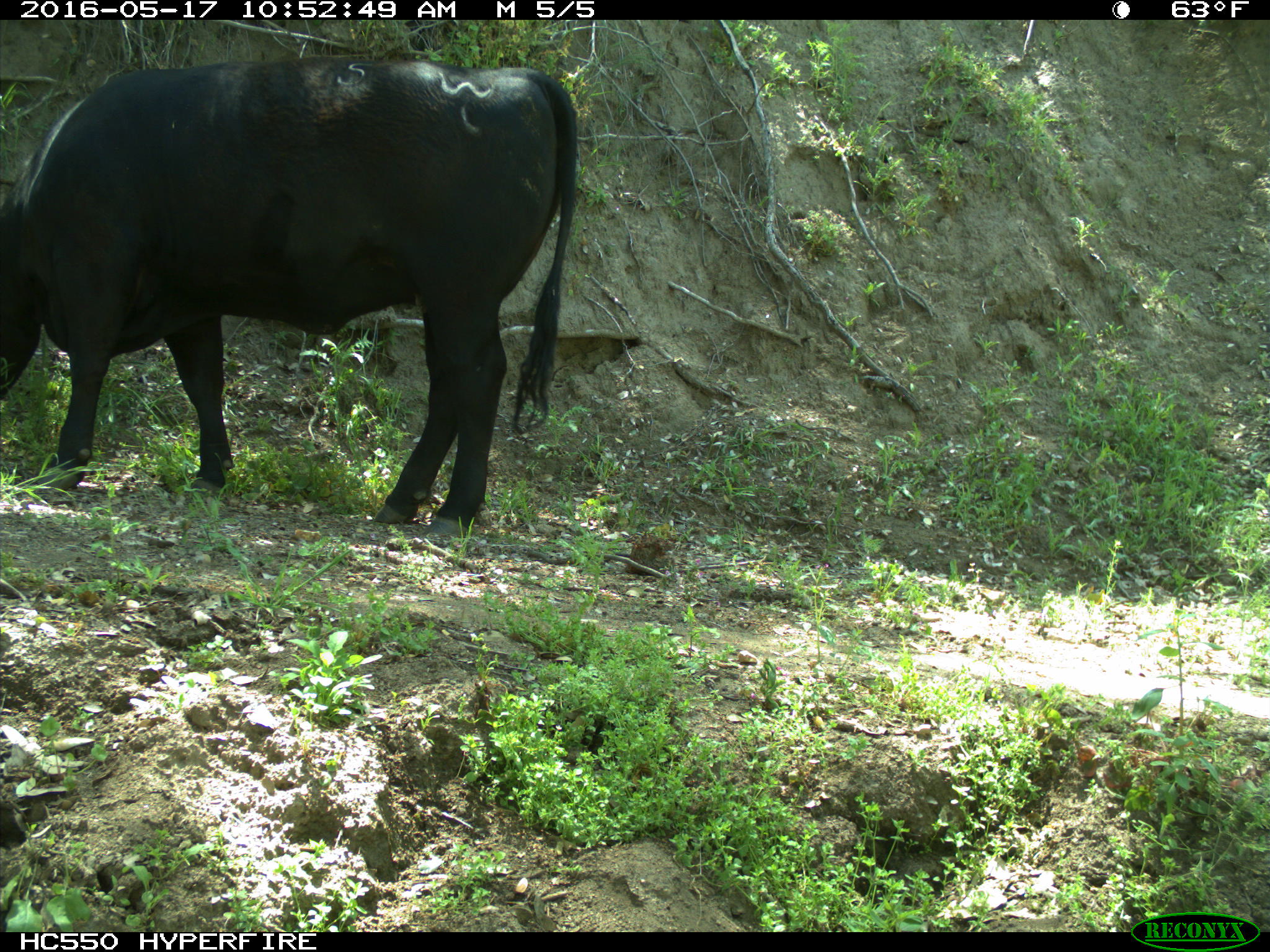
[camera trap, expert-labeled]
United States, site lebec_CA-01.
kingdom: Animalia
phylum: Chordata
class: Mammalia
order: Artiodactyla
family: Bovidae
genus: Bos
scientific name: Bos taurus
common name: domestic cow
Bos taurus (domestic cow).